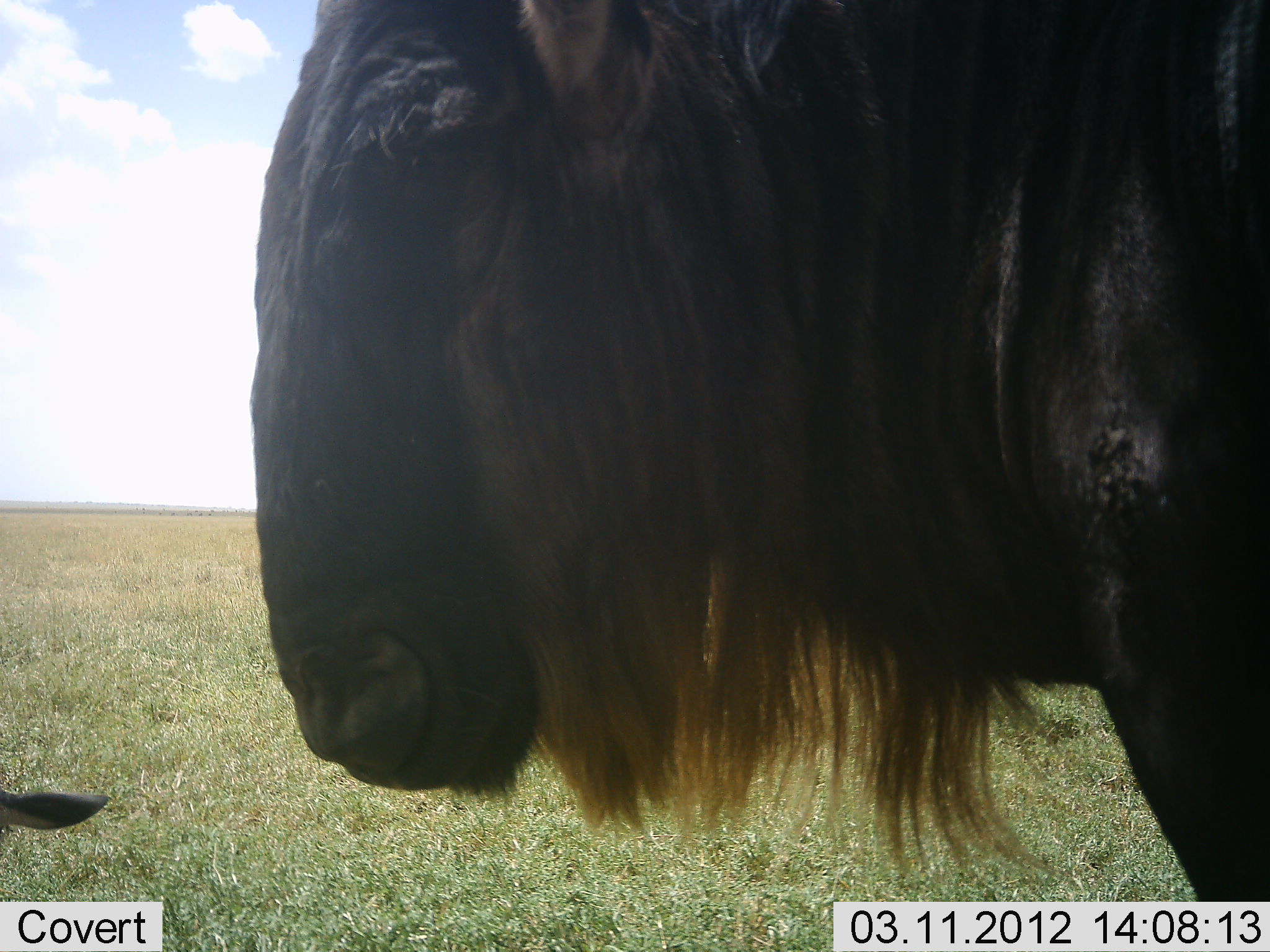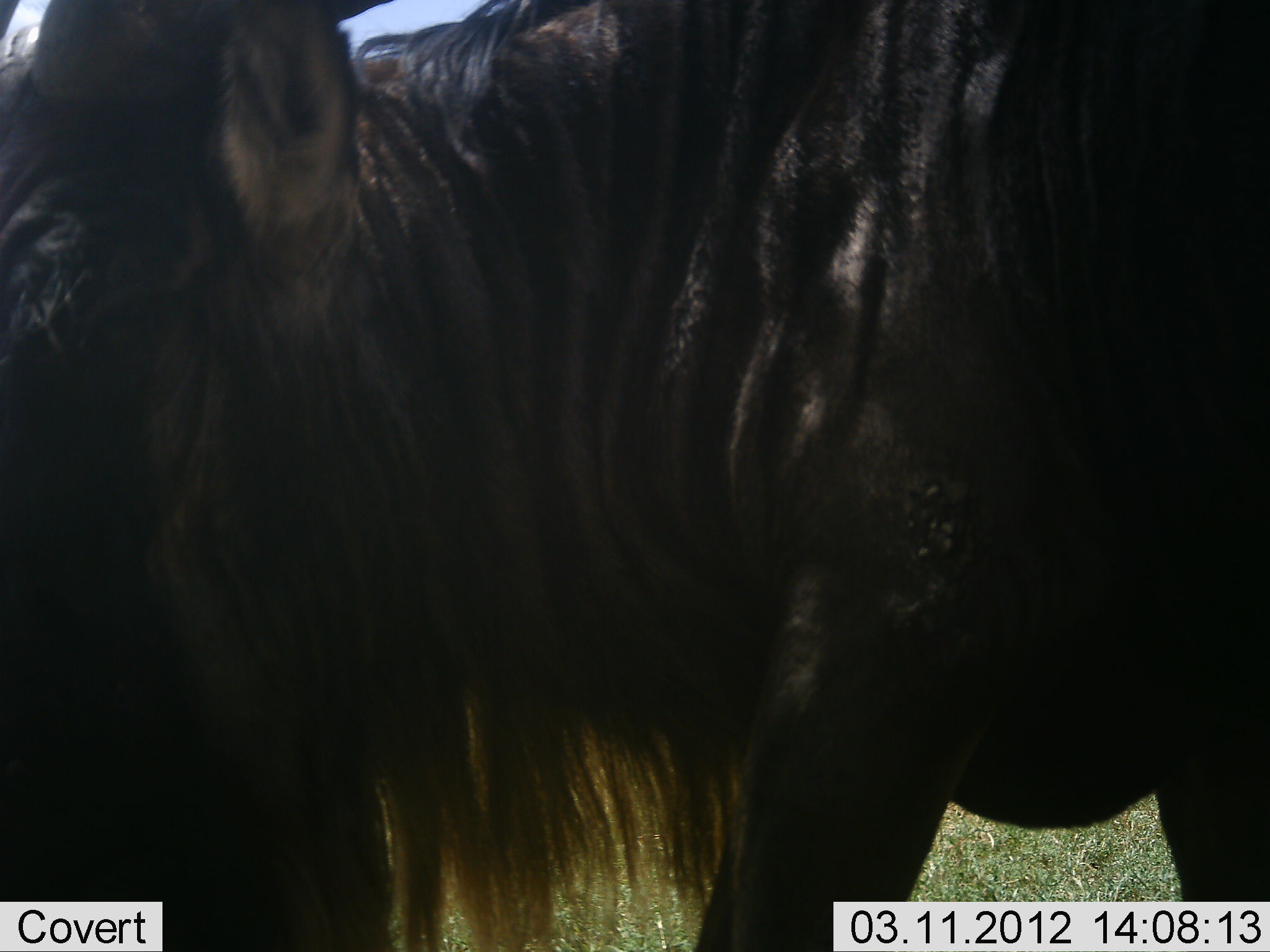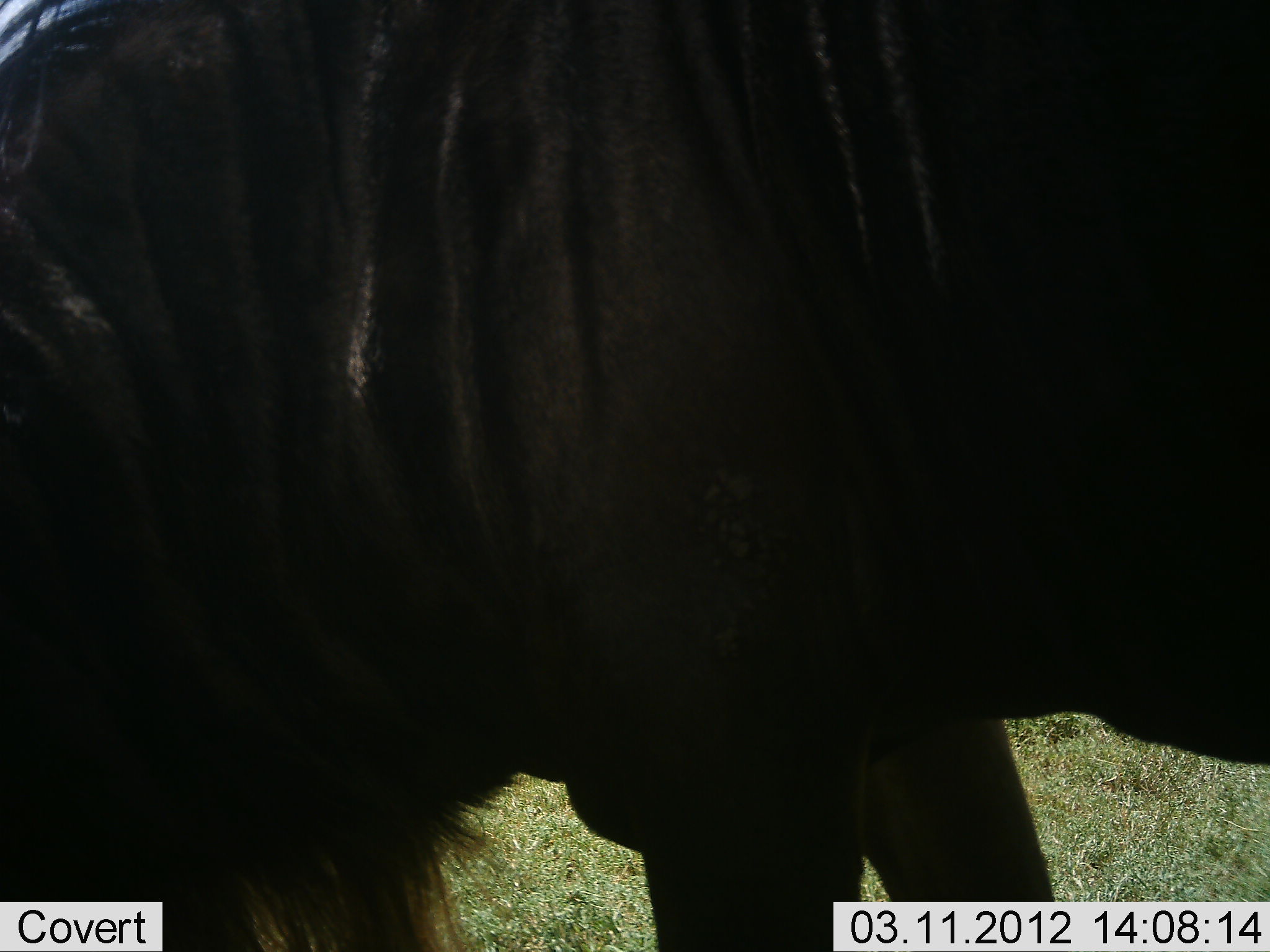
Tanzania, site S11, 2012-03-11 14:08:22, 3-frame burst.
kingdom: Animalia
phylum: Chordata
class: Mammalia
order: Artiodactyla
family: Bovidae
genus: Connochaetes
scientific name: Connochaetes taurinus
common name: blue wildebeest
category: wildebeest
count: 2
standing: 28%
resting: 22%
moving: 78%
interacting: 0%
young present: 17%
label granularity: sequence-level